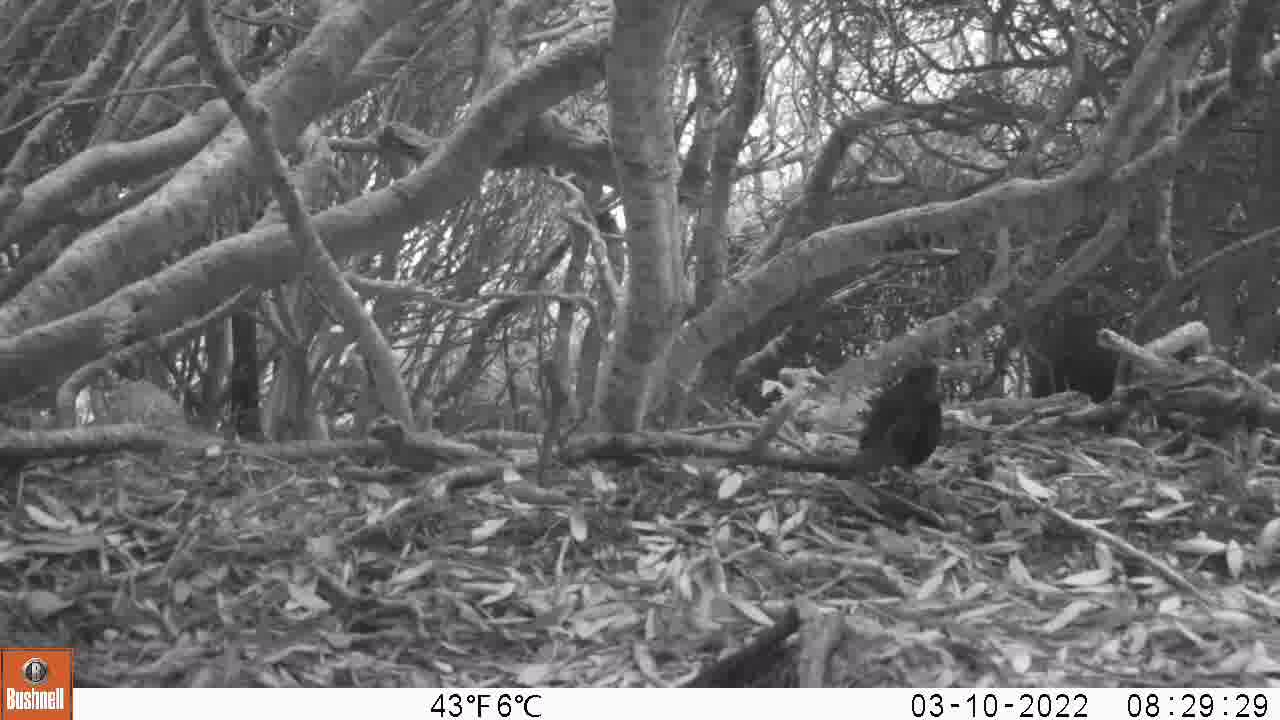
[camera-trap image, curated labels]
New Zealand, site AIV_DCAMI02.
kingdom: Animalia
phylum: Chordata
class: Aves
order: Passeriformes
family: Turdidae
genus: Turdus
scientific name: Turdus merula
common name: eurasian blackbird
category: blackbird